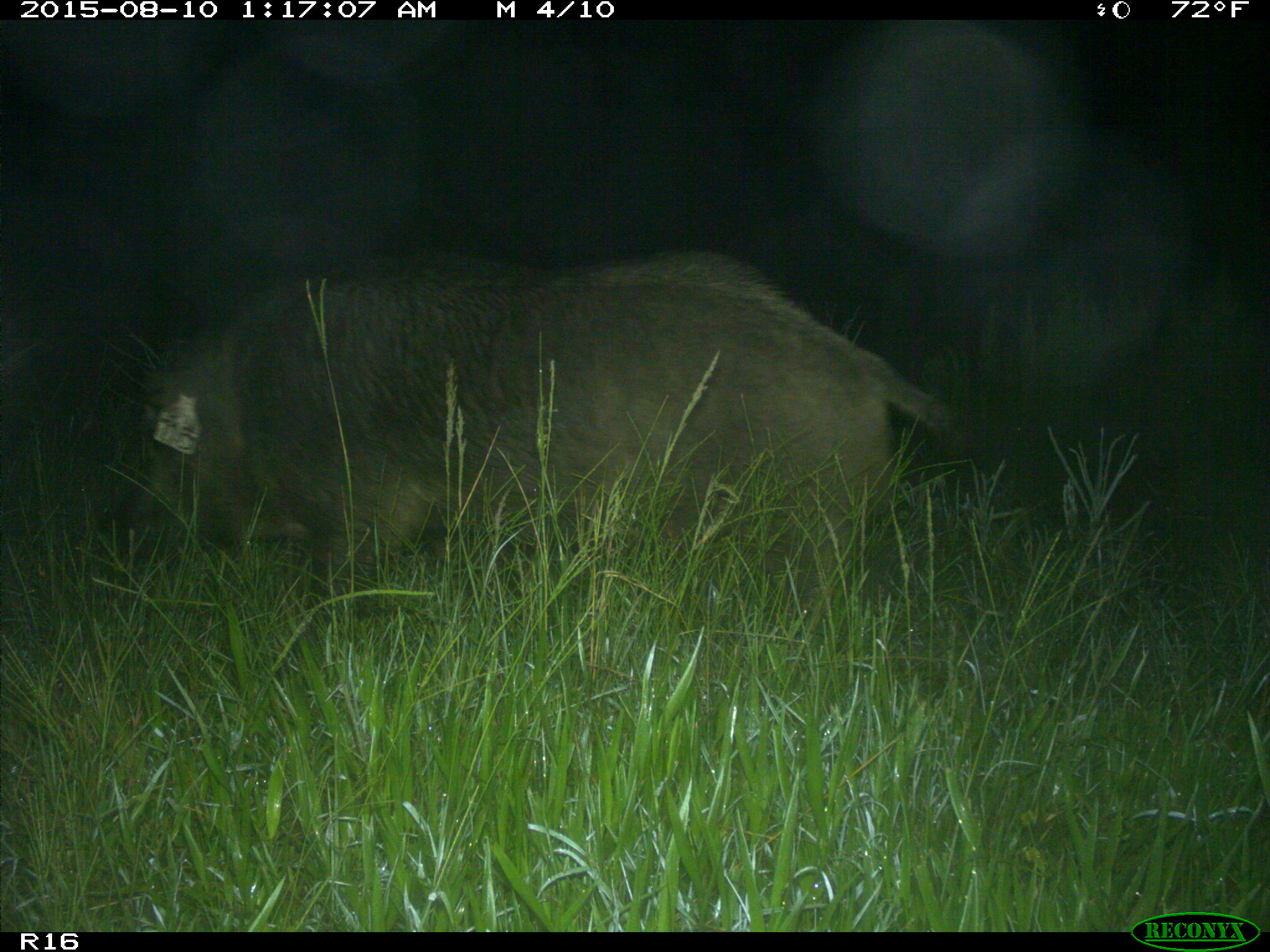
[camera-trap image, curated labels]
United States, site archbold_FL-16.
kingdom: Animalia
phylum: Chordata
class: Mammalia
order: Artiodactyla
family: Suidae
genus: Sus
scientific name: Sus scrofa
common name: wild boar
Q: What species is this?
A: Sus scrofa (wild boar).